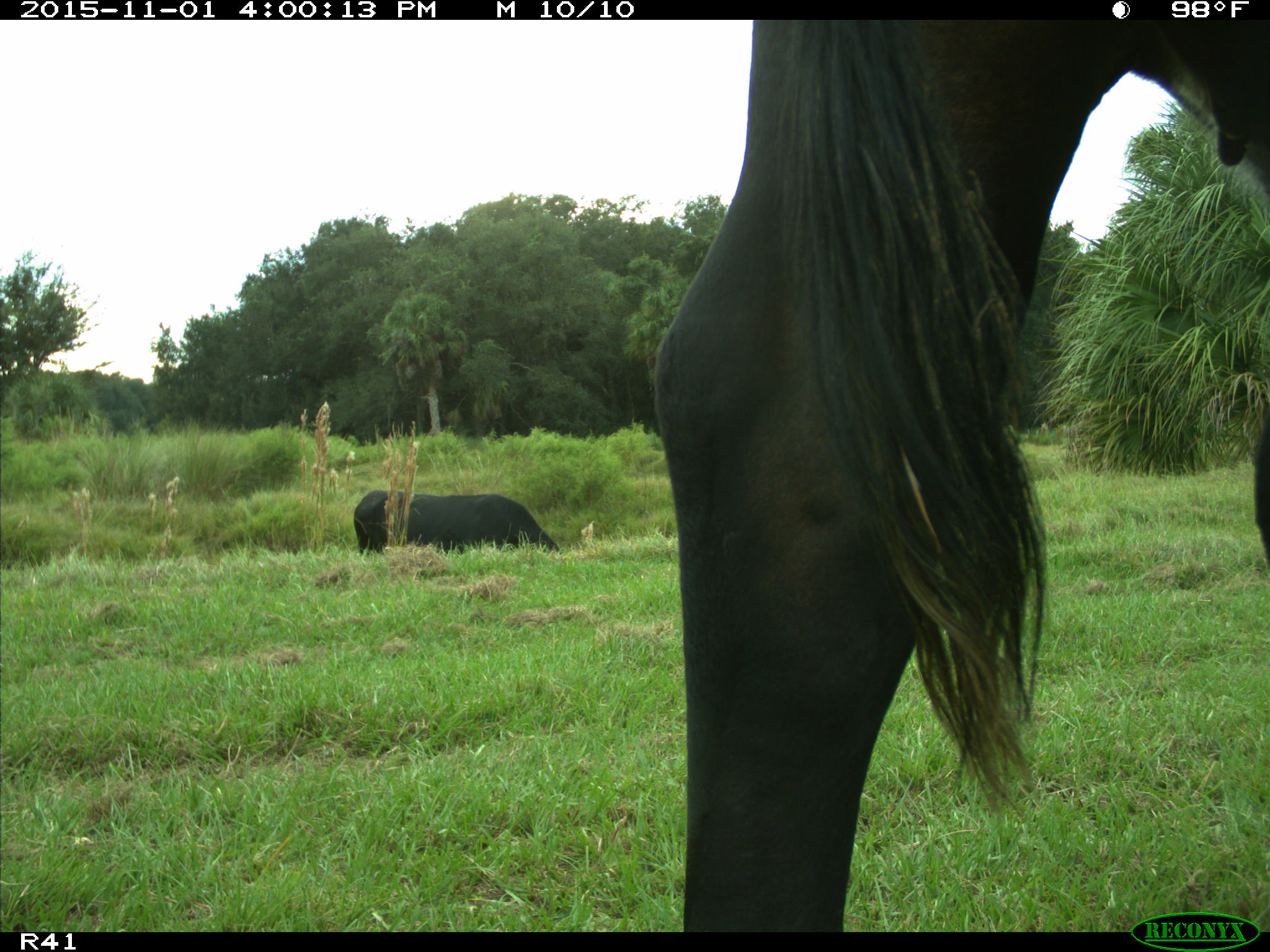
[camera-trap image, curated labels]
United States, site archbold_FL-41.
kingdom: Animalia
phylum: Chordata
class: Mammalia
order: Artiodactyla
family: Bovidae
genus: Bos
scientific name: Bos taurus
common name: domestic cow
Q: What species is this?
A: Bos taurus (domestic cow).